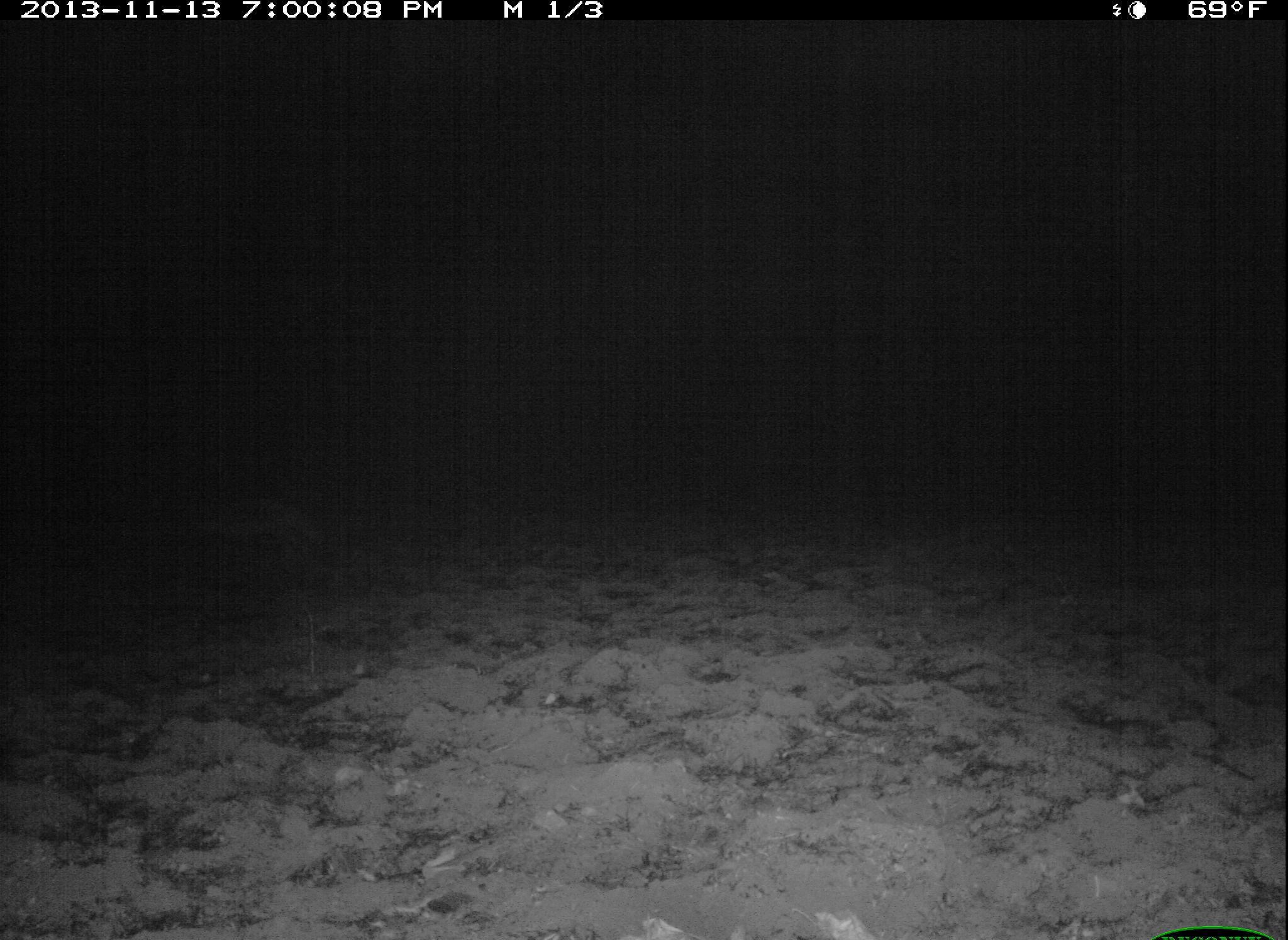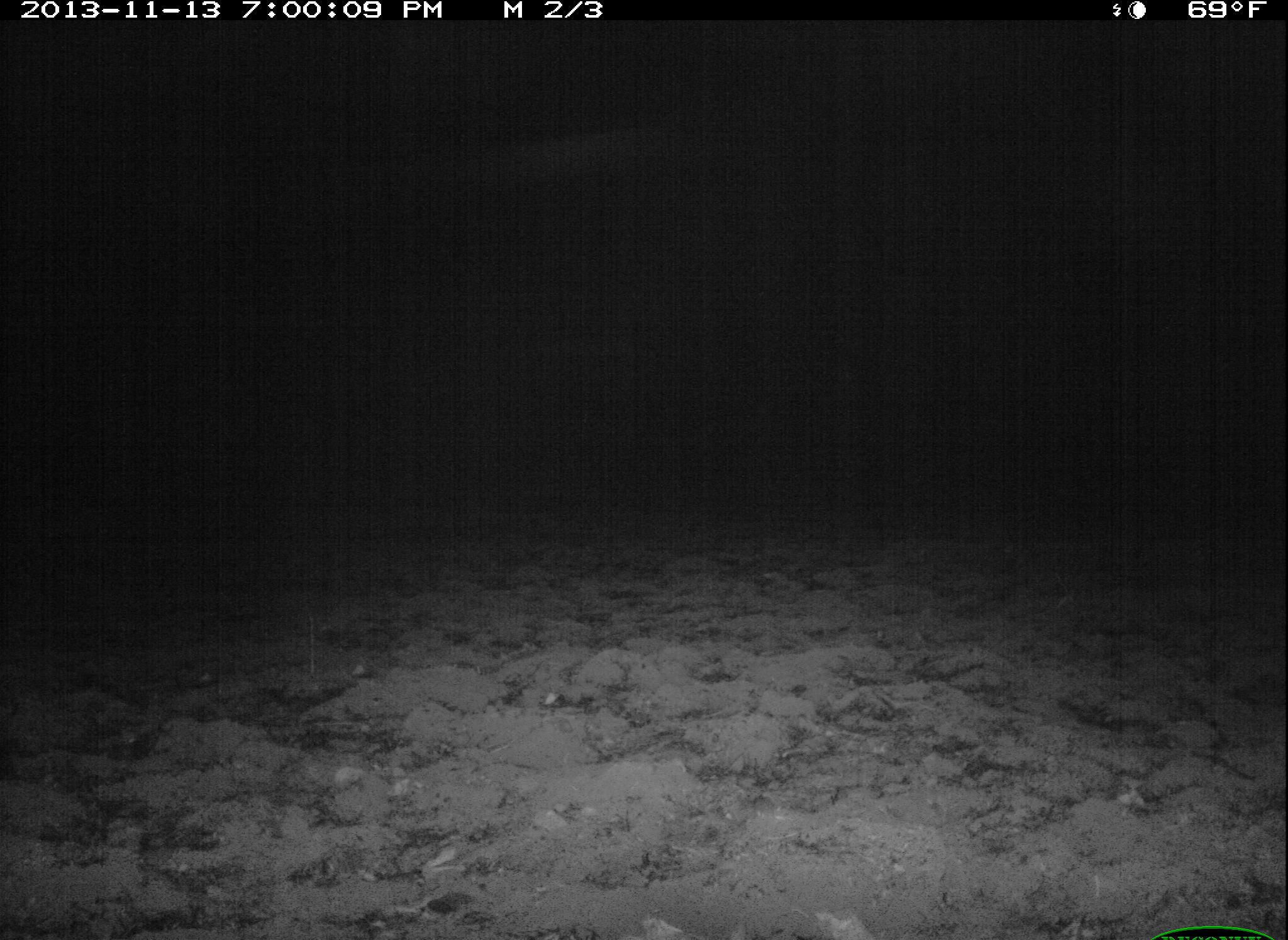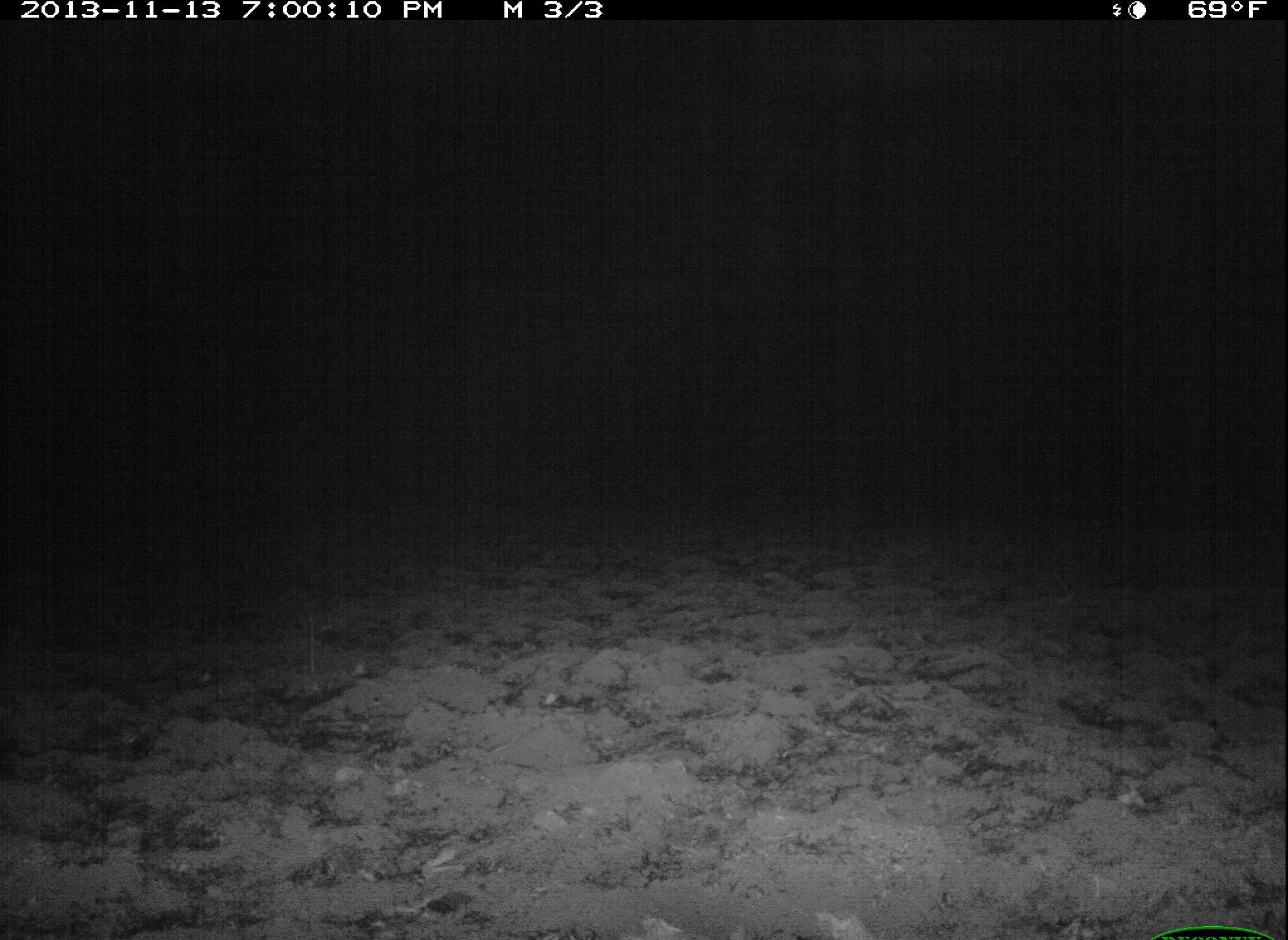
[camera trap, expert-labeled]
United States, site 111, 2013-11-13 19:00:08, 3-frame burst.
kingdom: Animalia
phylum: Chordata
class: Mammalia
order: Carnivora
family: Canidae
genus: Canis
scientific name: Canis latrans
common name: coyote